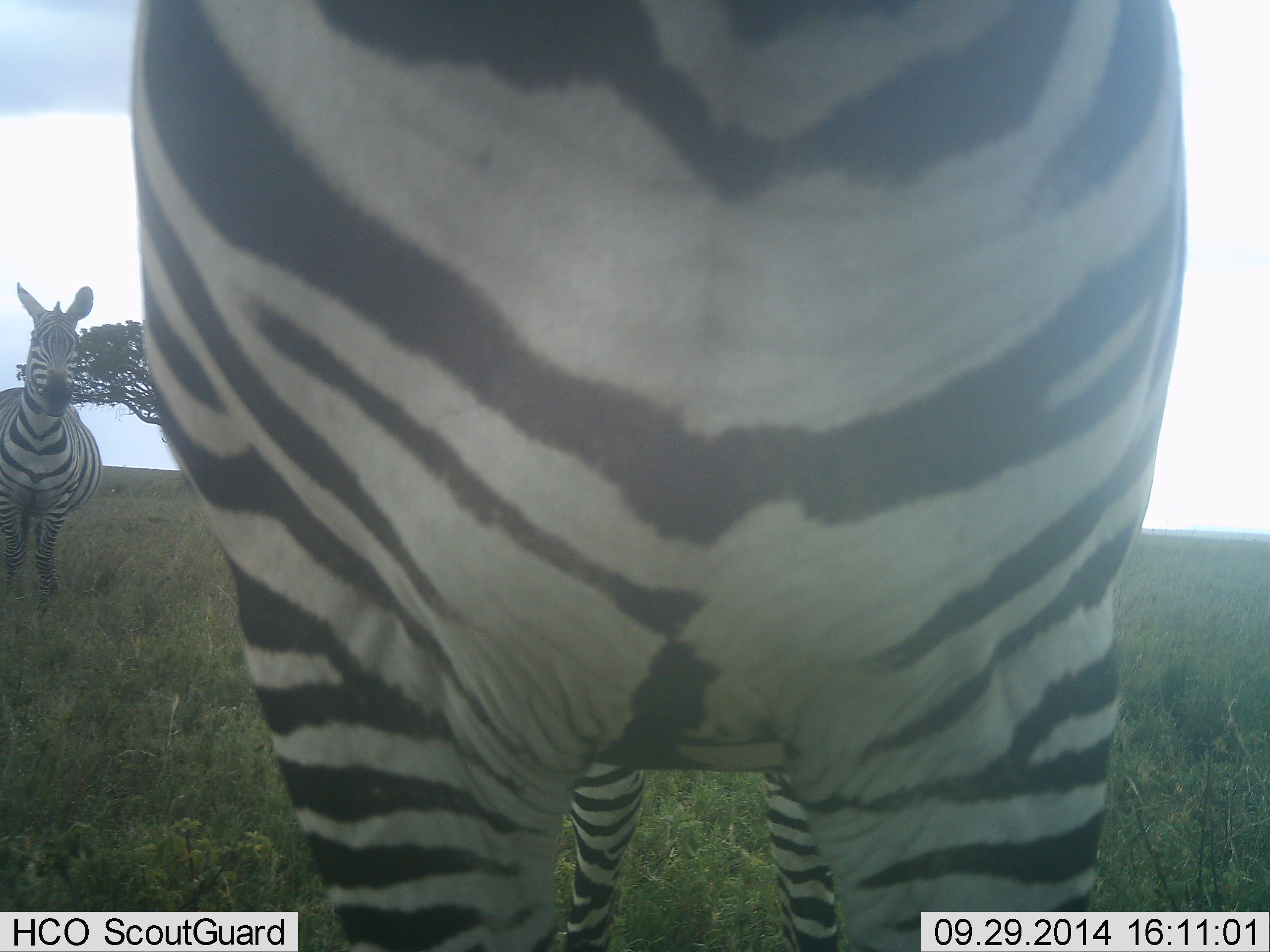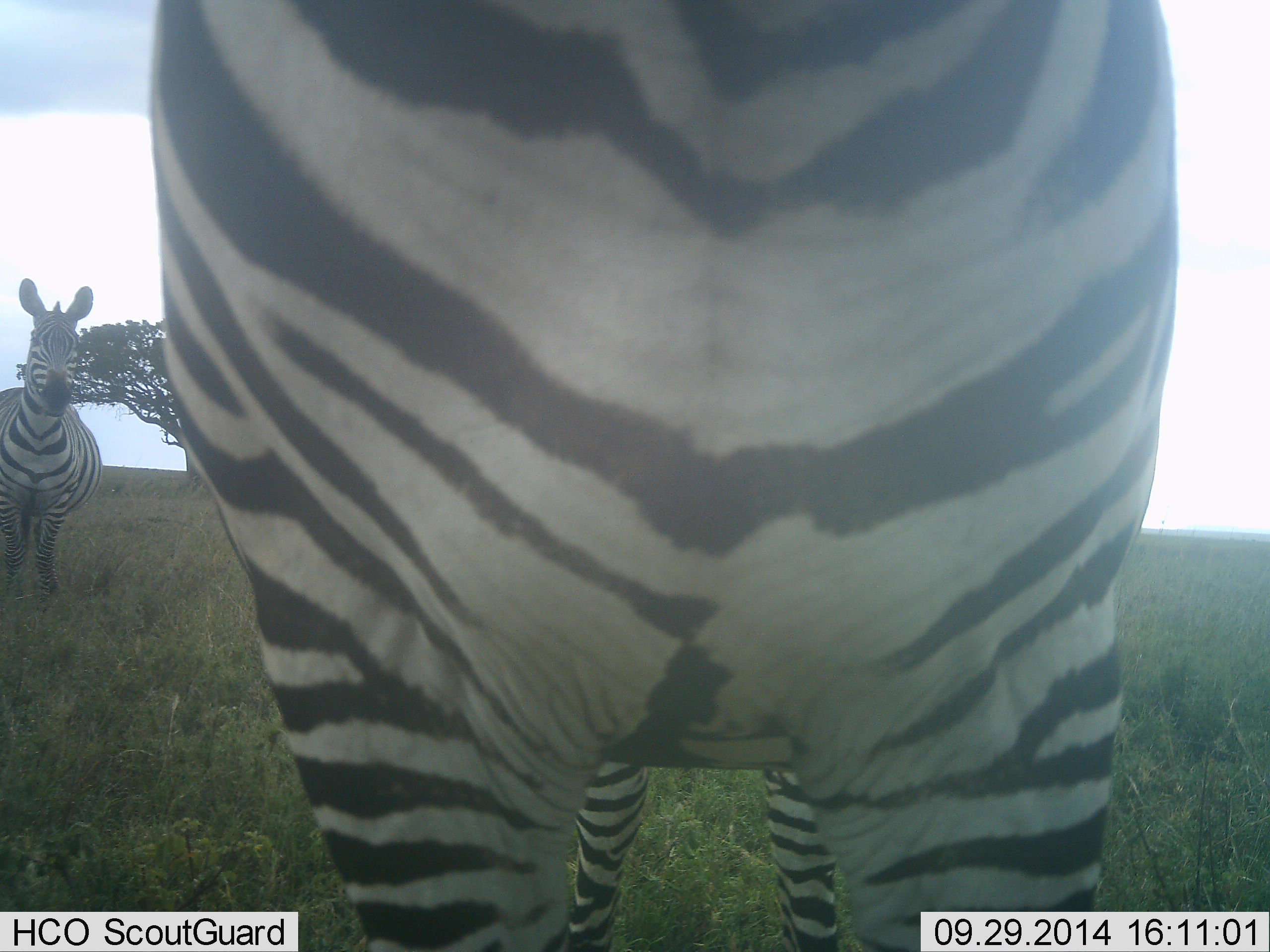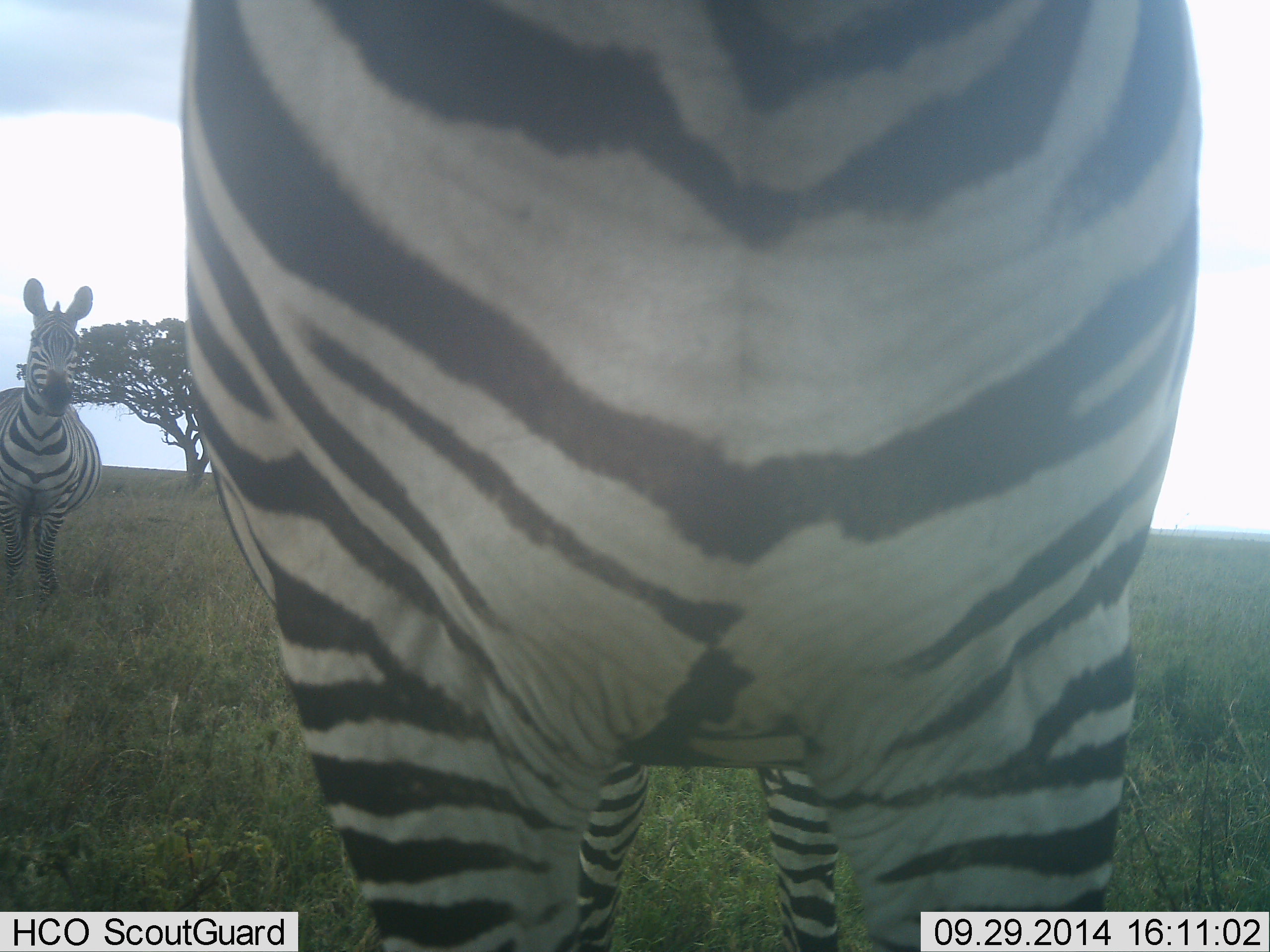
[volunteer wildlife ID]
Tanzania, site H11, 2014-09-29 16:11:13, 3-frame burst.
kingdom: Animalia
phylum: Chordata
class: Mammalia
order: Perissodactyla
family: Equidae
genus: Equus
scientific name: Equus quagga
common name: plains zebra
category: zebra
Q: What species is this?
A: Zebra (plains zebra) (Equus quagga).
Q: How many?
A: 2.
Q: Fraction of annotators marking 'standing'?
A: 100%.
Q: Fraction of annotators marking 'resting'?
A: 0%.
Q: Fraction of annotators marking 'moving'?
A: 0%.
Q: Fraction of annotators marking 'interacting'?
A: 10%.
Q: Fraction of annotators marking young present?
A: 0%.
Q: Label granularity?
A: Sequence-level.